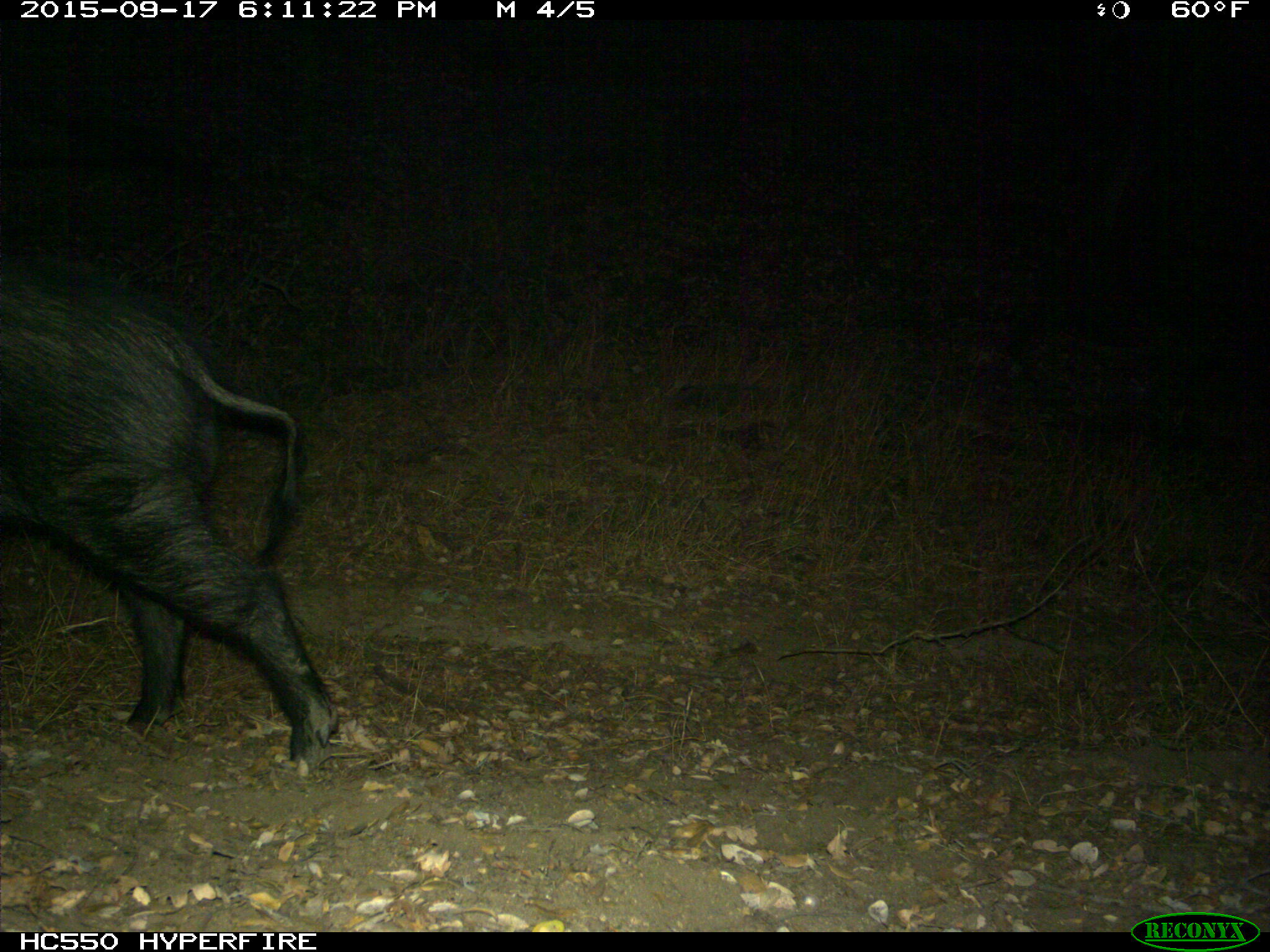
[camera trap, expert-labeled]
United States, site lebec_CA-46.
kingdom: Animalia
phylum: Chordata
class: Mammalia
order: Artiodactyla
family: Suidae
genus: Sus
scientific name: Sus scrofa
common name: wild boar